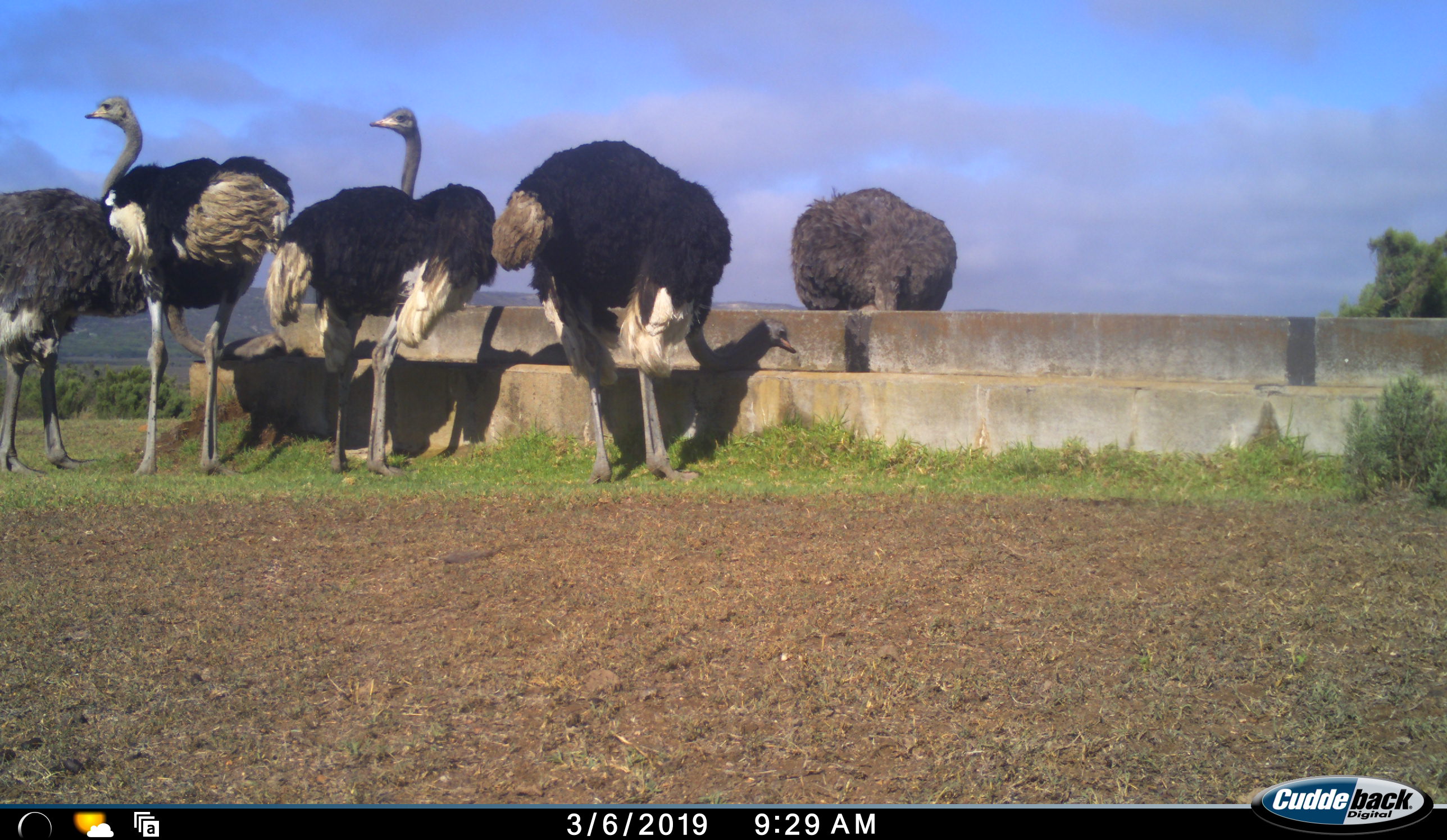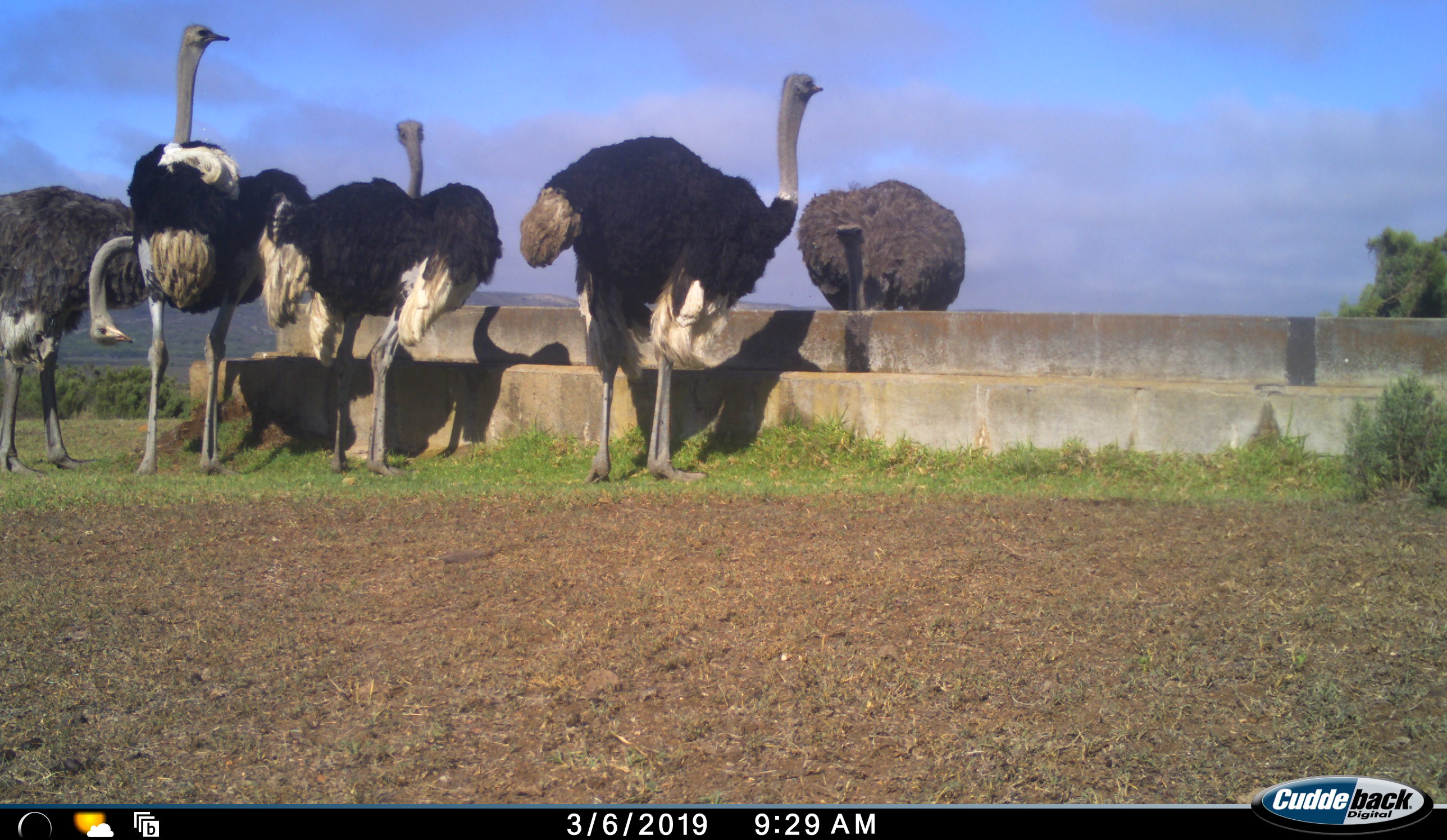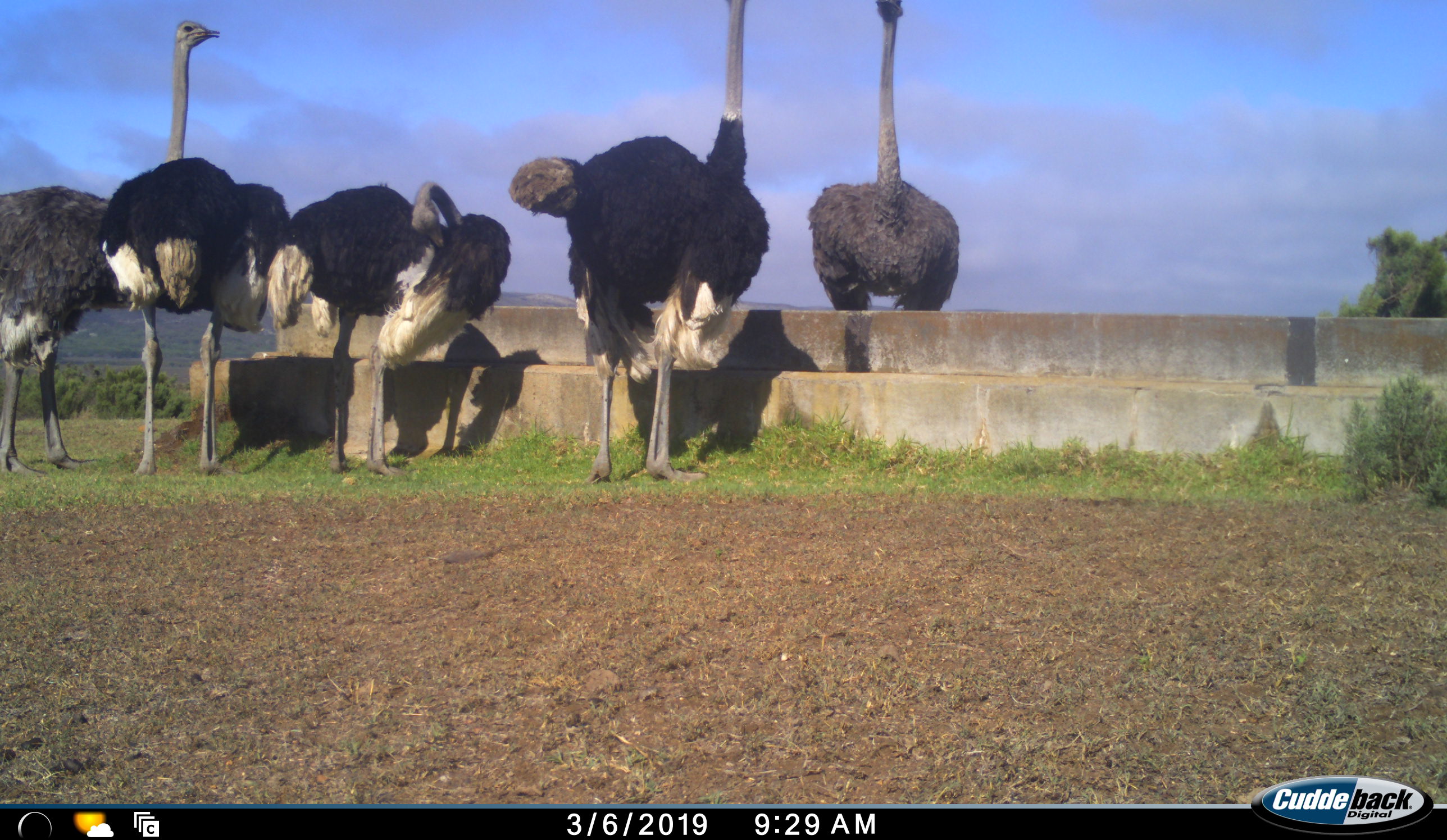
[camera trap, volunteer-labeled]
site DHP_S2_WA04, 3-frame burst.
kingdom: Animalia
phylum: Chordata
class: Aves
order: Struthioniformes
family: Struthionidae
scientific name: Struthionidae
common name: ostrich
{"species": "ostrich (Struthionidae)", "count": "5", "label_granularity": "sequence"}